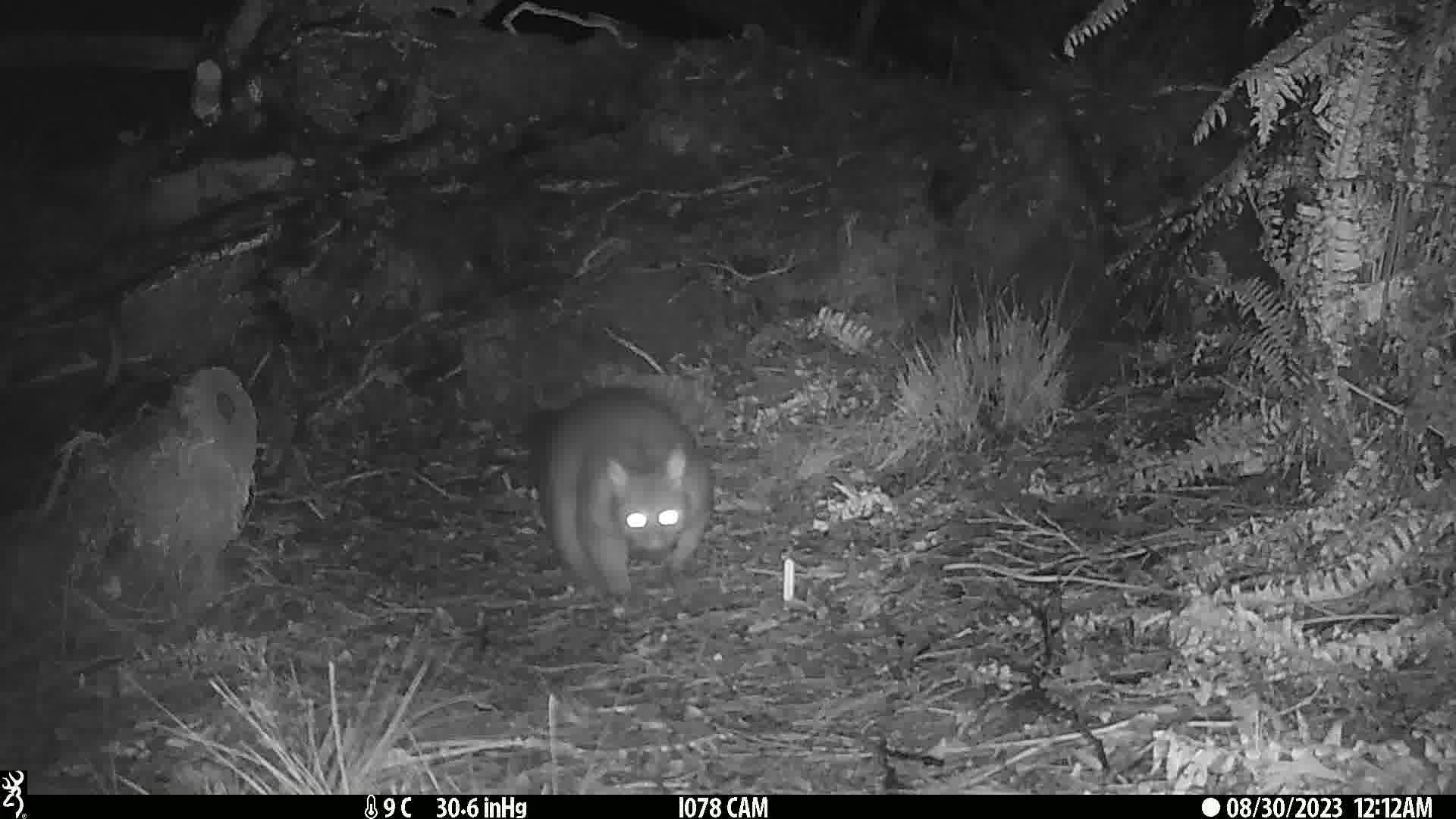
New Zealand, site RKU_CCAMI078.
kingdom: Animalia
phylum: Chordata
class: Mammalia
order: Diprotodontia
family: Phalangeridae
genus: Trichosurus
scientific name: Trichosurus vulpecula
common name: common brushtail possum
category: possum